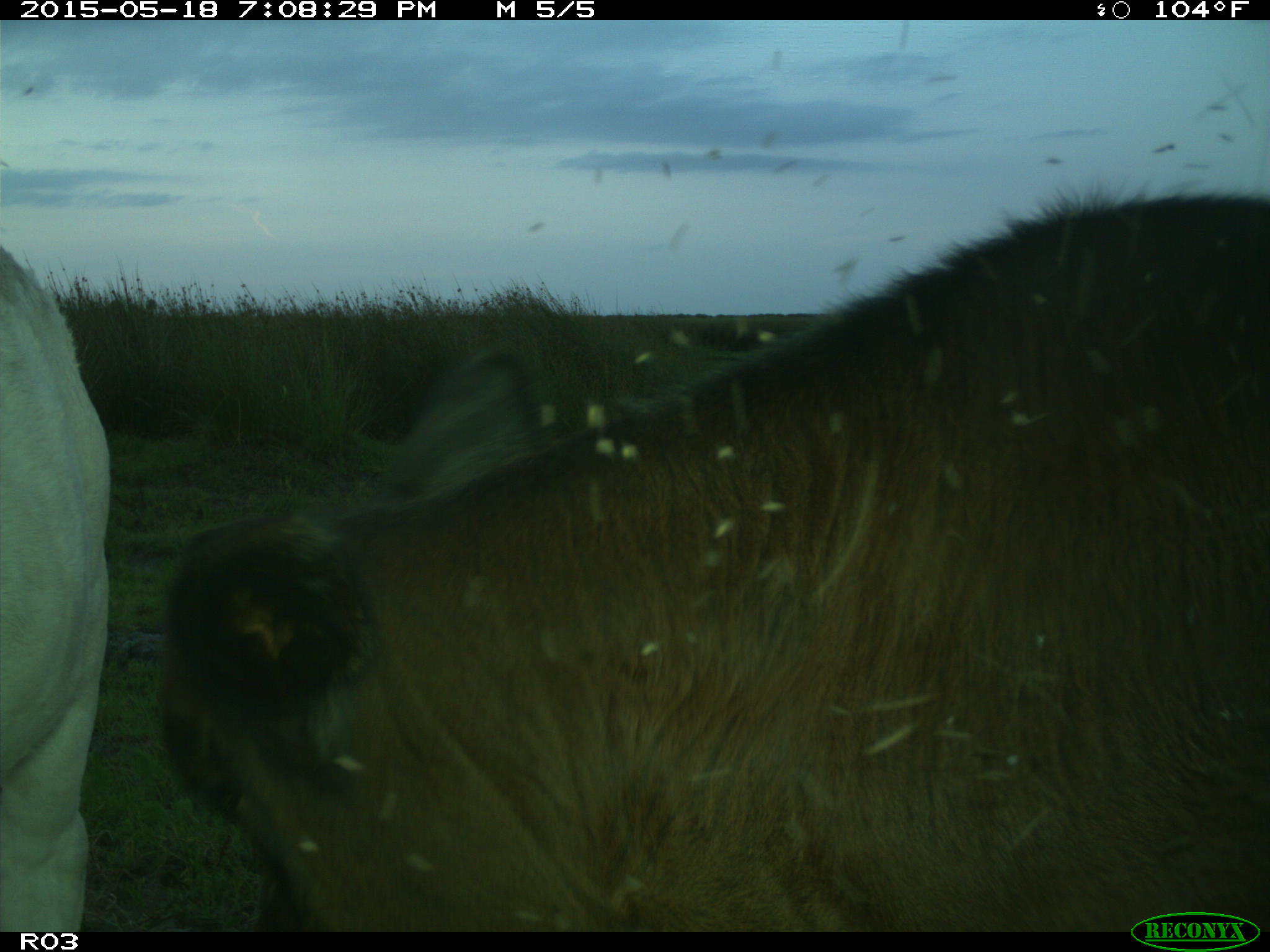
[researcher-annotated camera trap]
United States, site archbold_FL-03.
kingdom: Animalia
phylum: Chordata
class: Mammalia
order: Artiodactyla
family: Bovidae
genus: Bos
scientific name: Bos taurus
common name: domestic cow